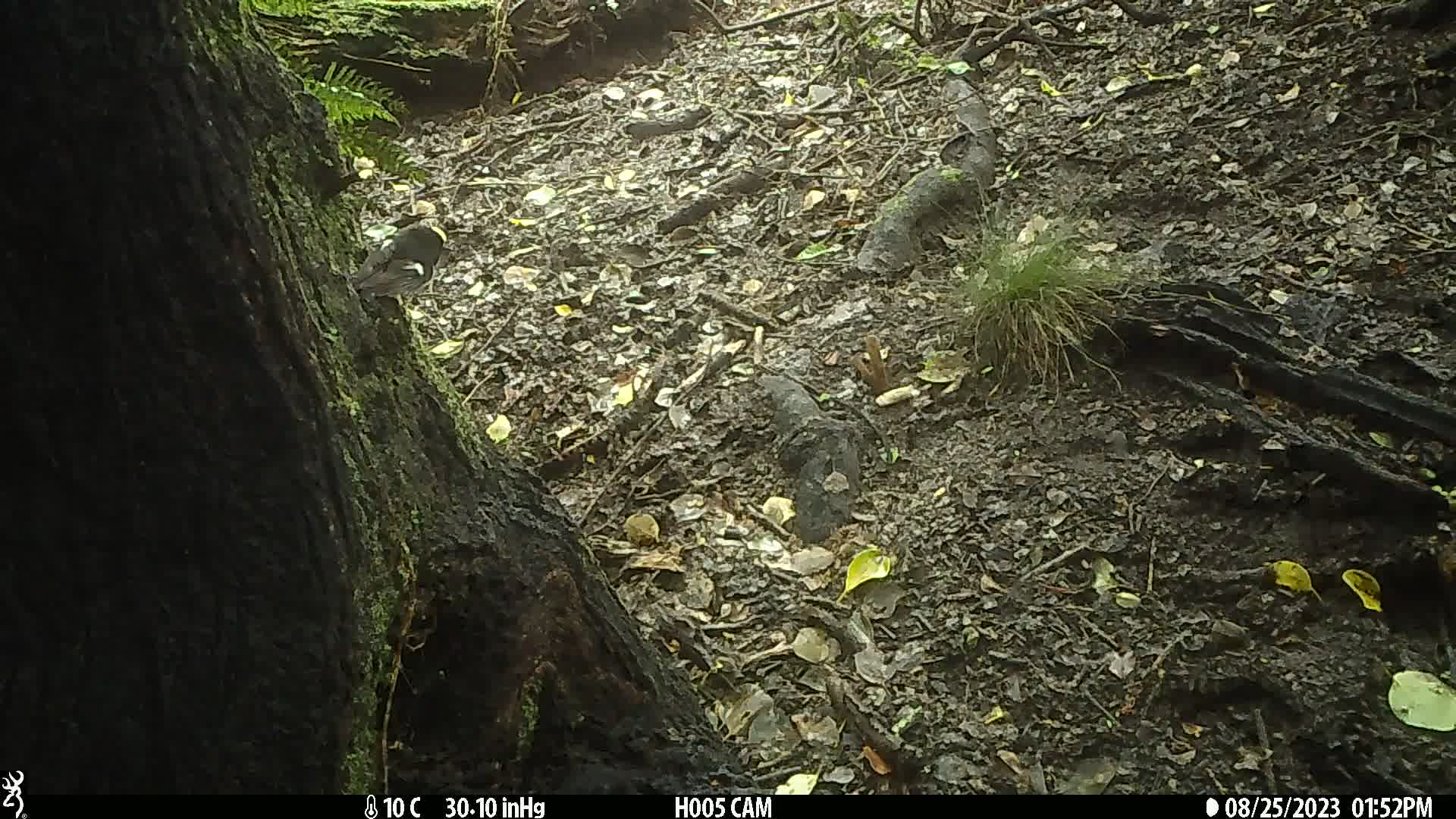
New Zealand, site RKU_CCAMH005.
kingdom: Animalia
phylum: Chordata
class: Aves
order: Passeriformes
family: Petroicidae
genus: Petroica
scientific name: Petroica macrocephala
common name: tomtit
Tomtit (Petroica macrocephala).